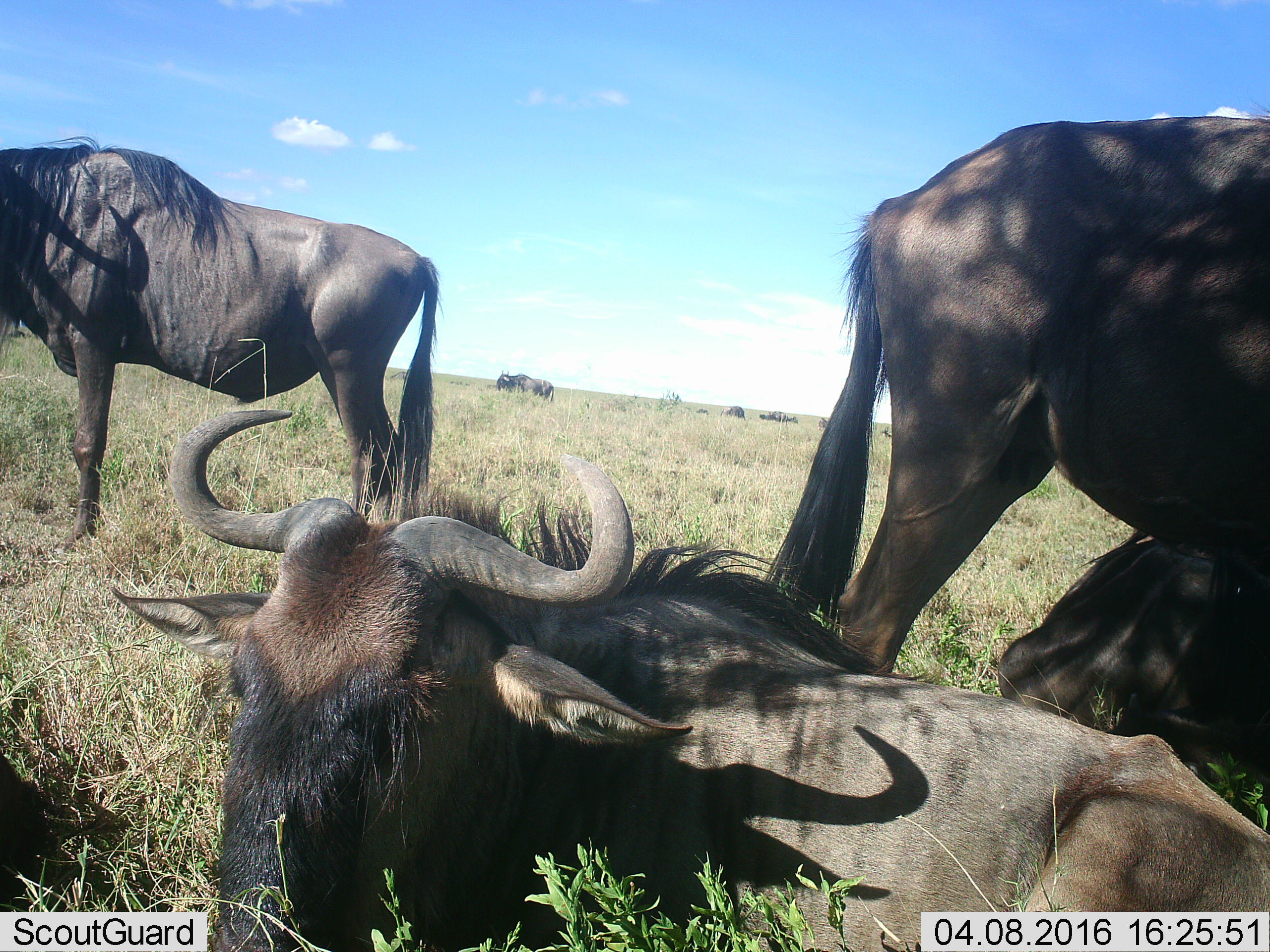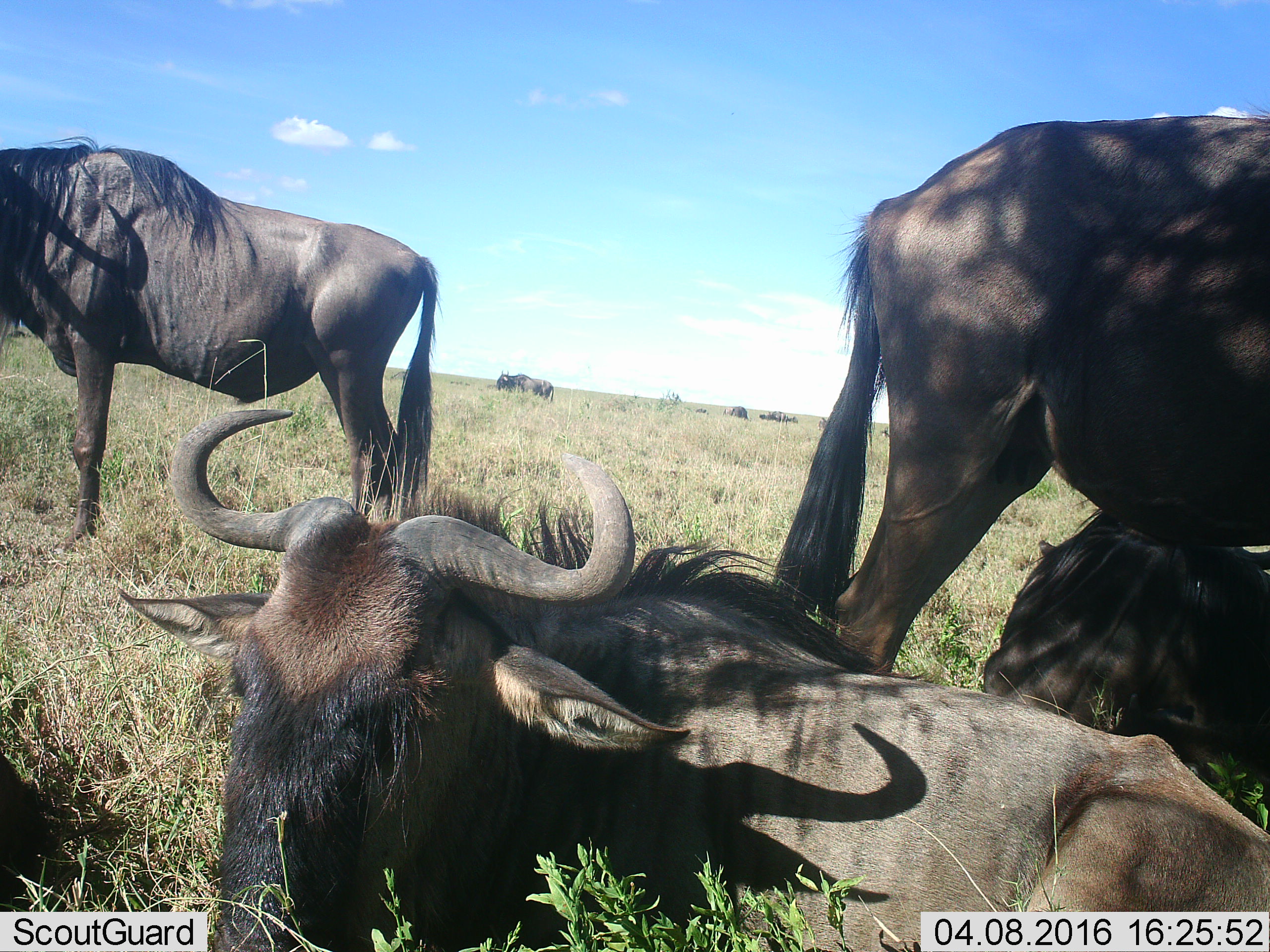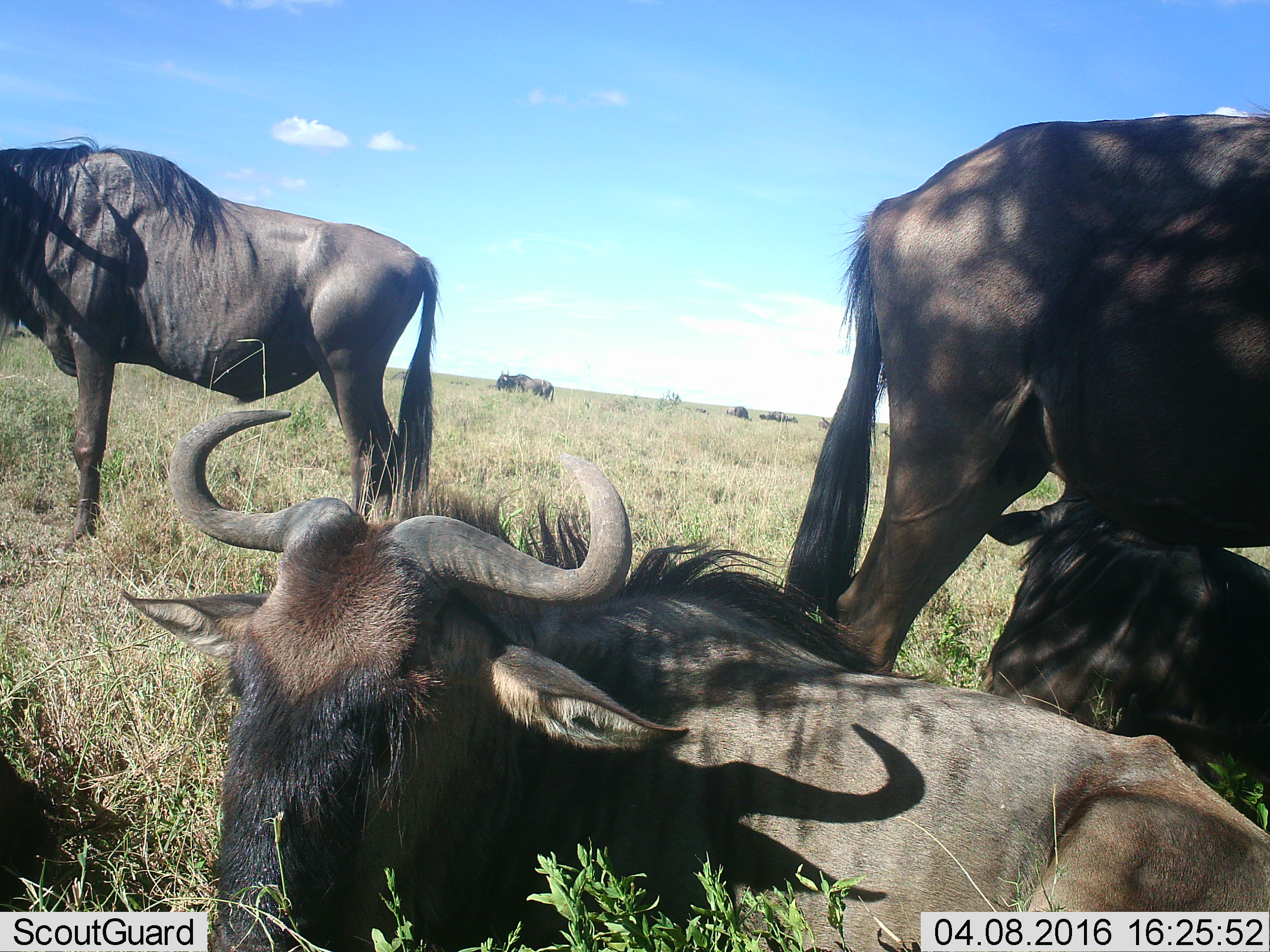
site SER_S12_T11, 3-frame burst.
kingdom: Animalia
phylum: Chordata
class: Mammalia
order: Artiodactyla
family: Bovidae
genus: Connochaetes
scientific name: Connochaetes taurinus taurinus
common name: blue wildebeest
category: wildebeestblue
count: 10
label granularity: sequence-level